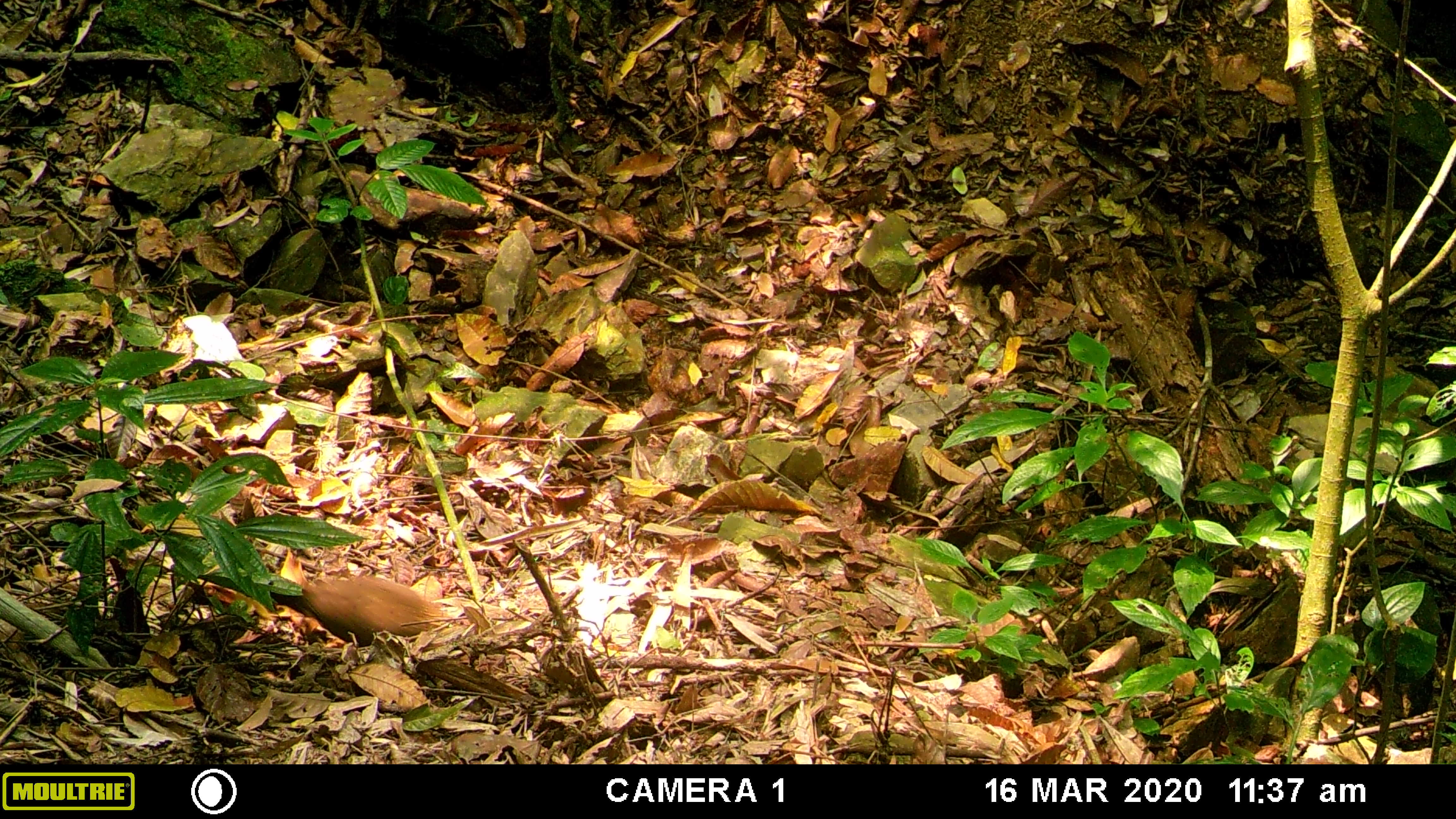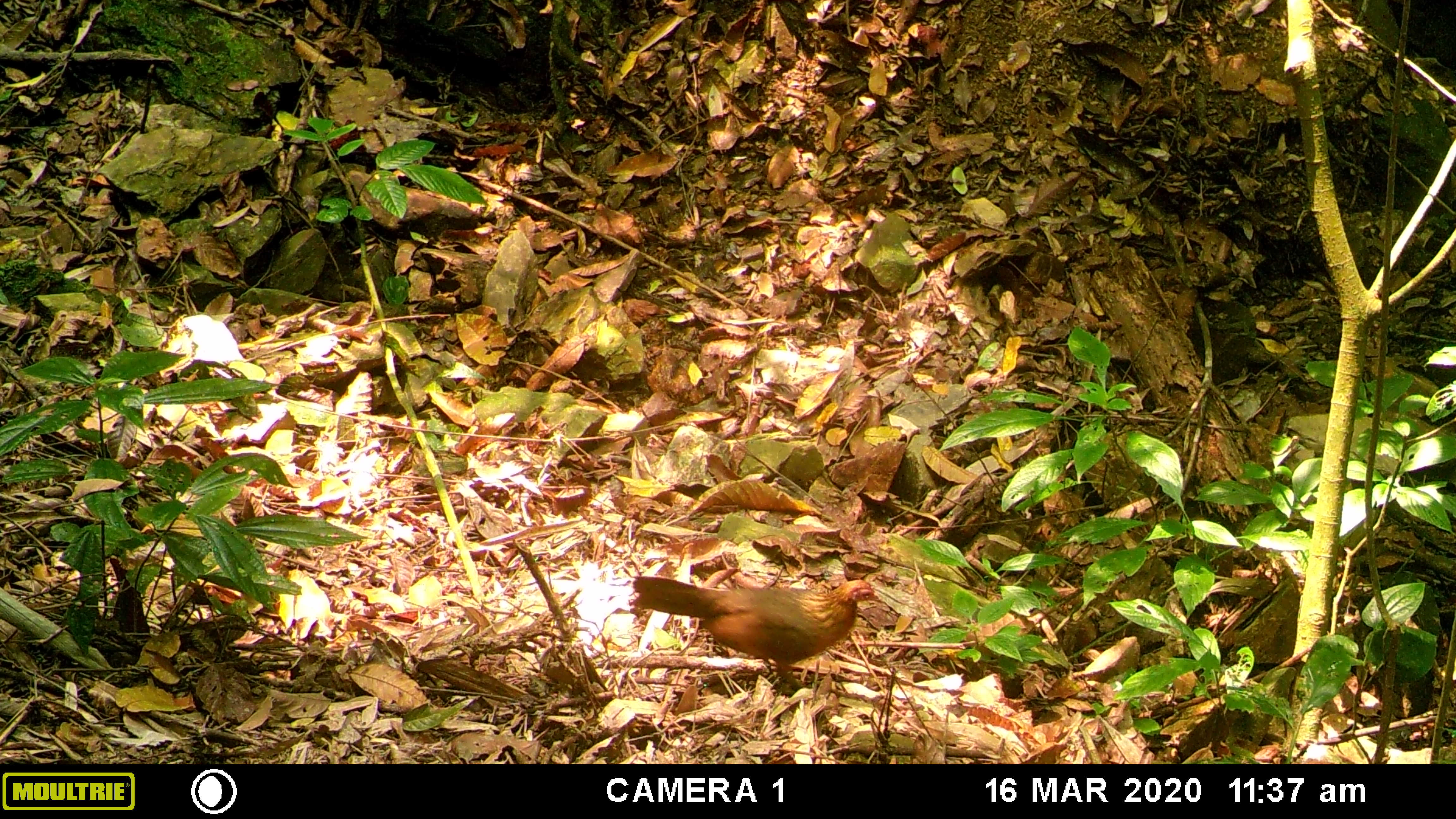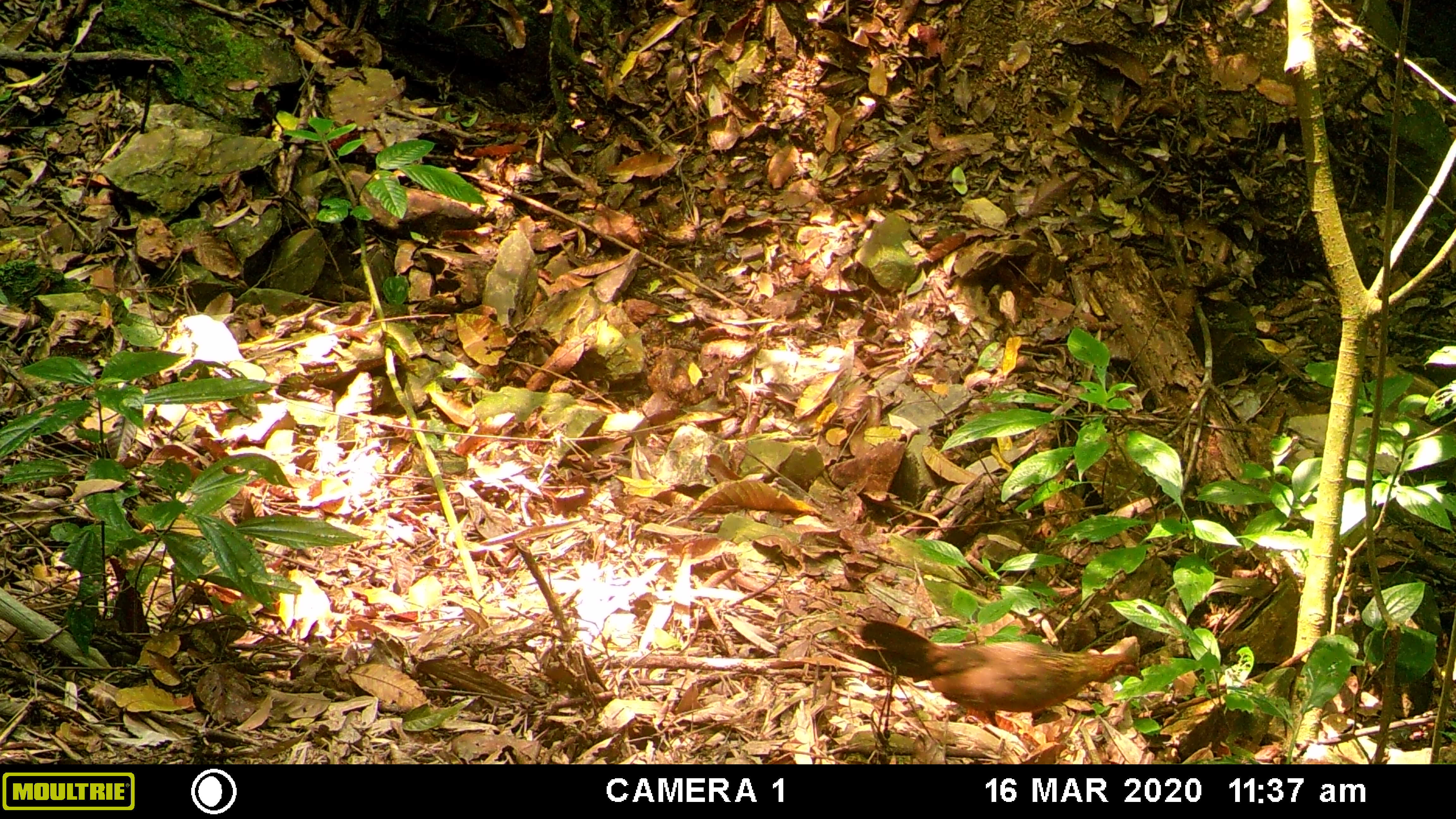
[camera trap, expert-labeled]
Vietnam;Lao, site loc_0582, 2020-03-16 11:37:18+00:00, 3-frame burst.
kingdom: Animalia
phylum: Chordata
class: Aves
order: Galliformes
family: Phasianidae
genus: Gallus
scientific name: Gallus gallus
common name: red junglefowl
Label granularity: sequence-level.